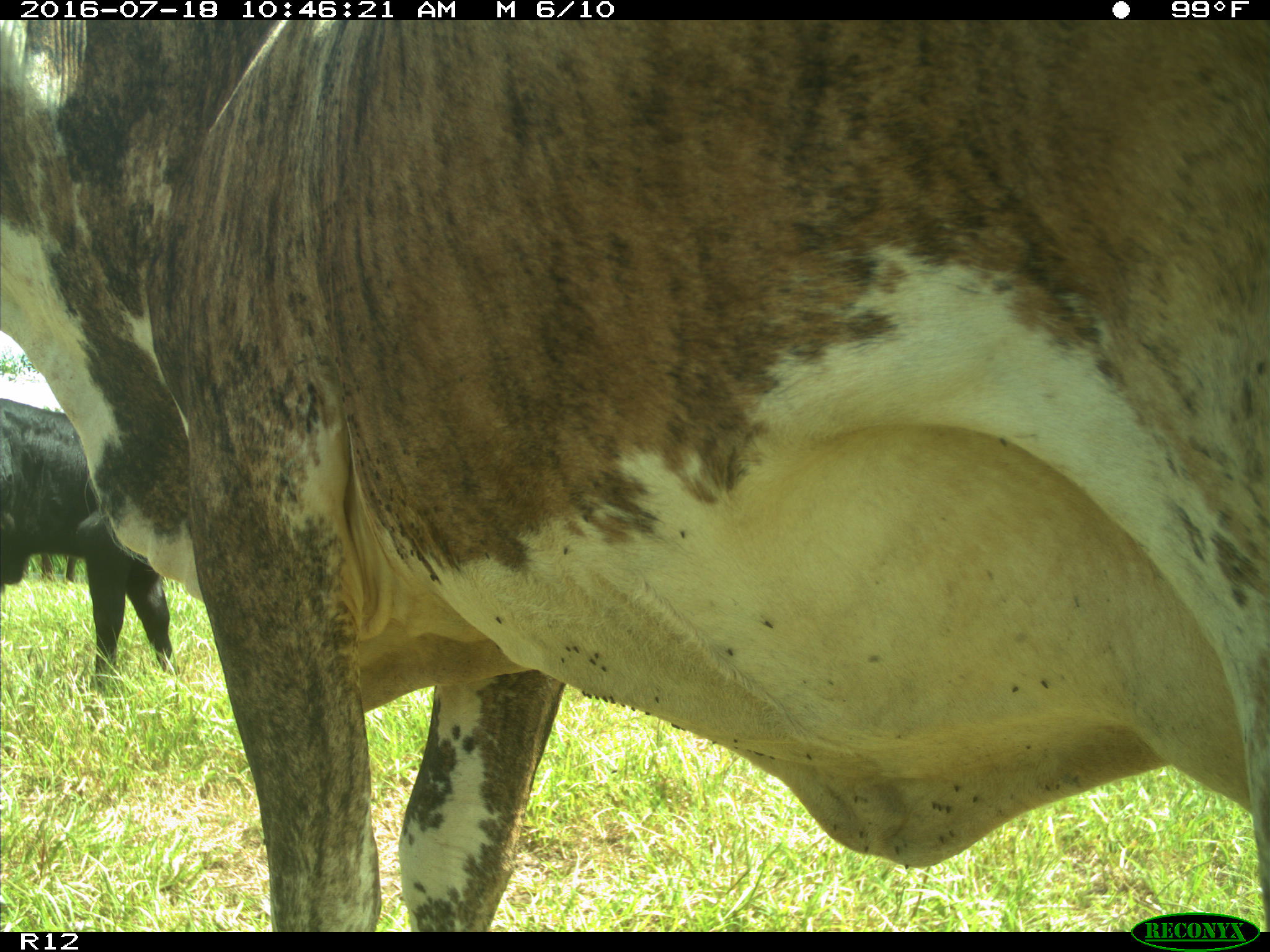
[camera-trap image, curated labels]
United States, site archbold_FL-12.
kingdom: Animalia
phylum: Chordata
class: Mammalia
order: Artiodactyla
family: Bovidae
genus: Bos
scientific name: Bos taurus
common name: domestic cow